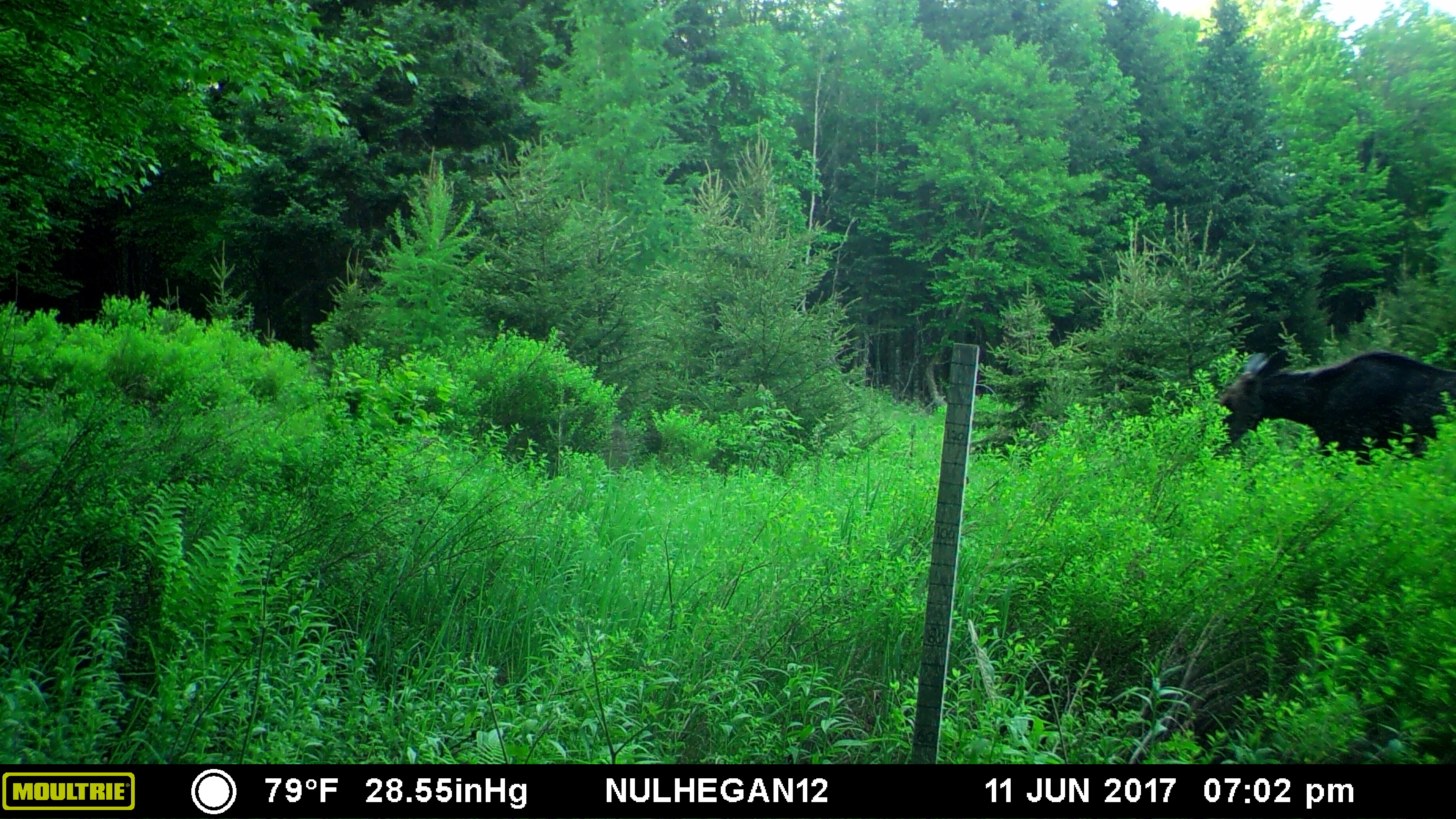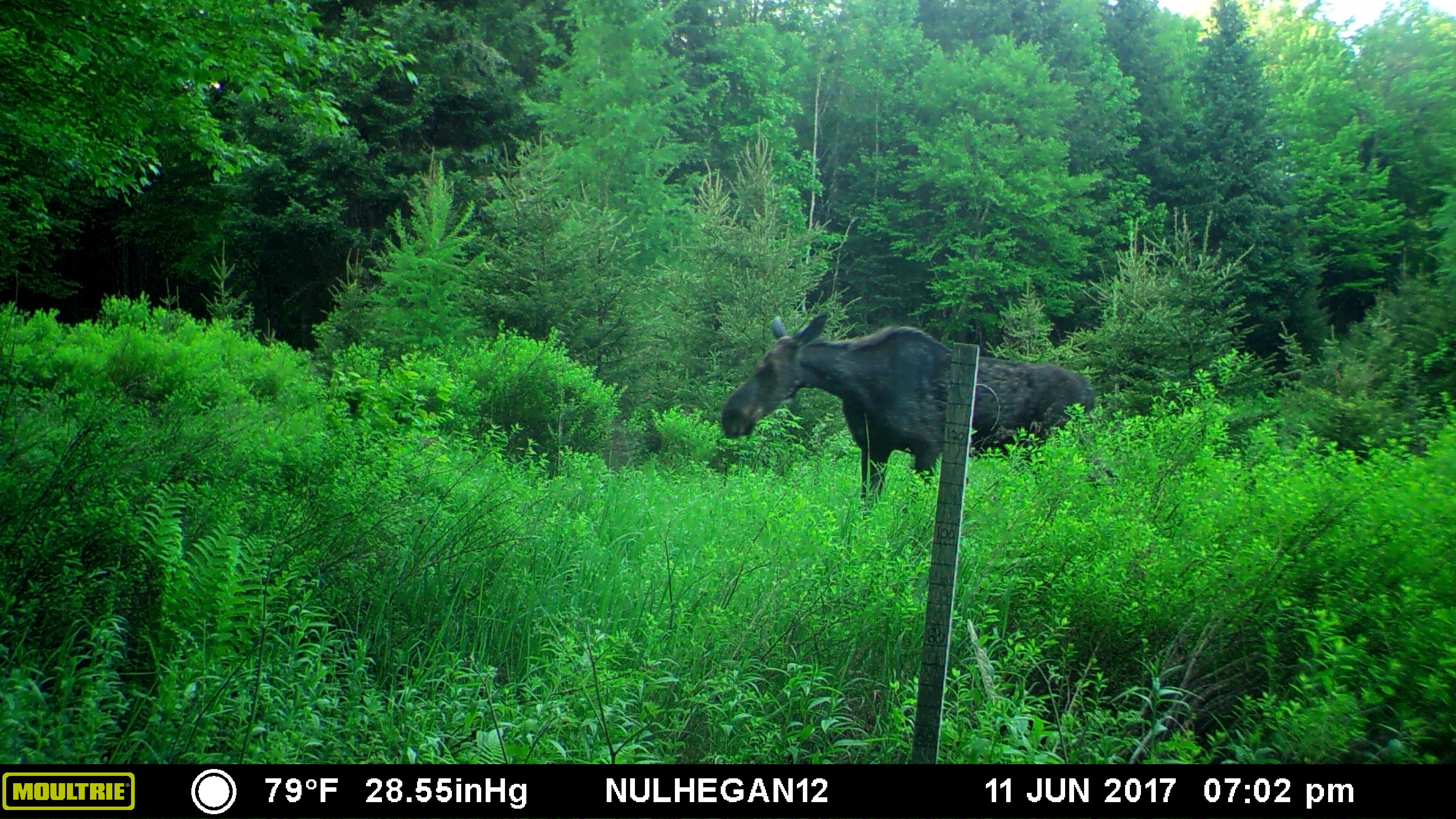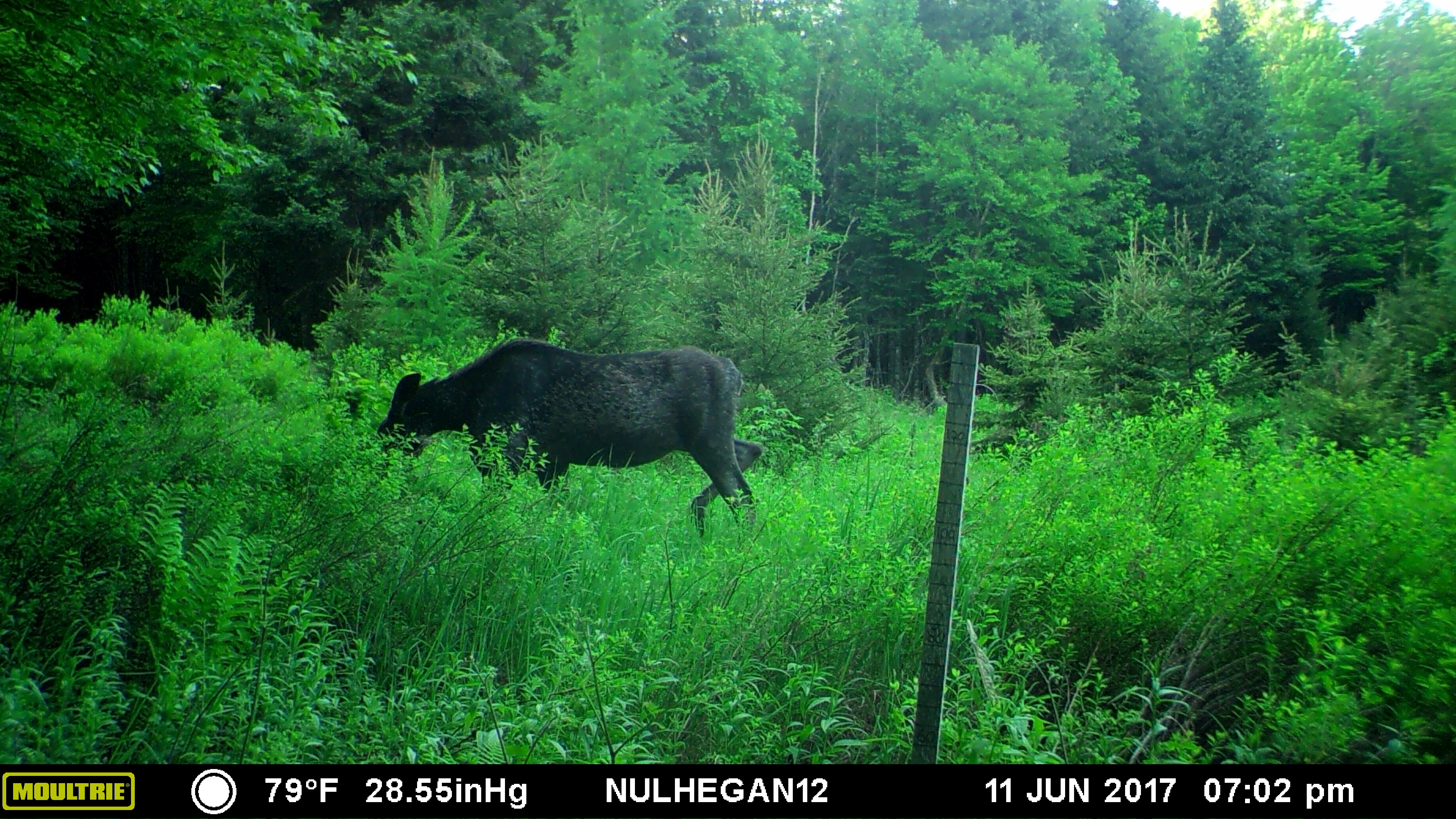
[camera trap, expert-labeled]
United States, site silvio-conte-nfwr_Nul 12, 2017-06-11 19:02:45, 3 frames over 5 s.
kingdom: Animalia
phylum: Chordata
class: Mammalia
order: Artiodactyla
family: Cervidae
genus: Alces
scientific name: Alces alces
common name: moose